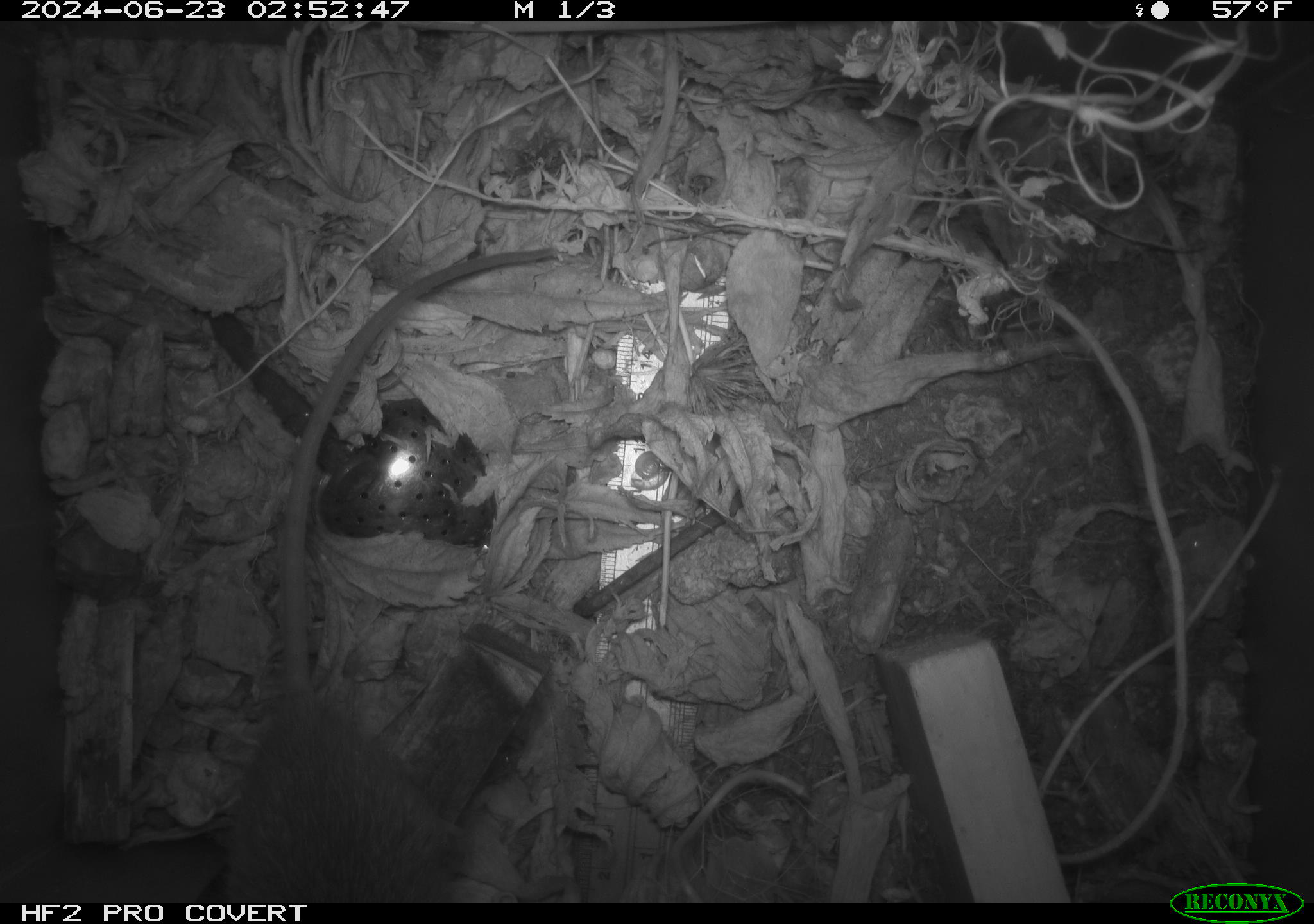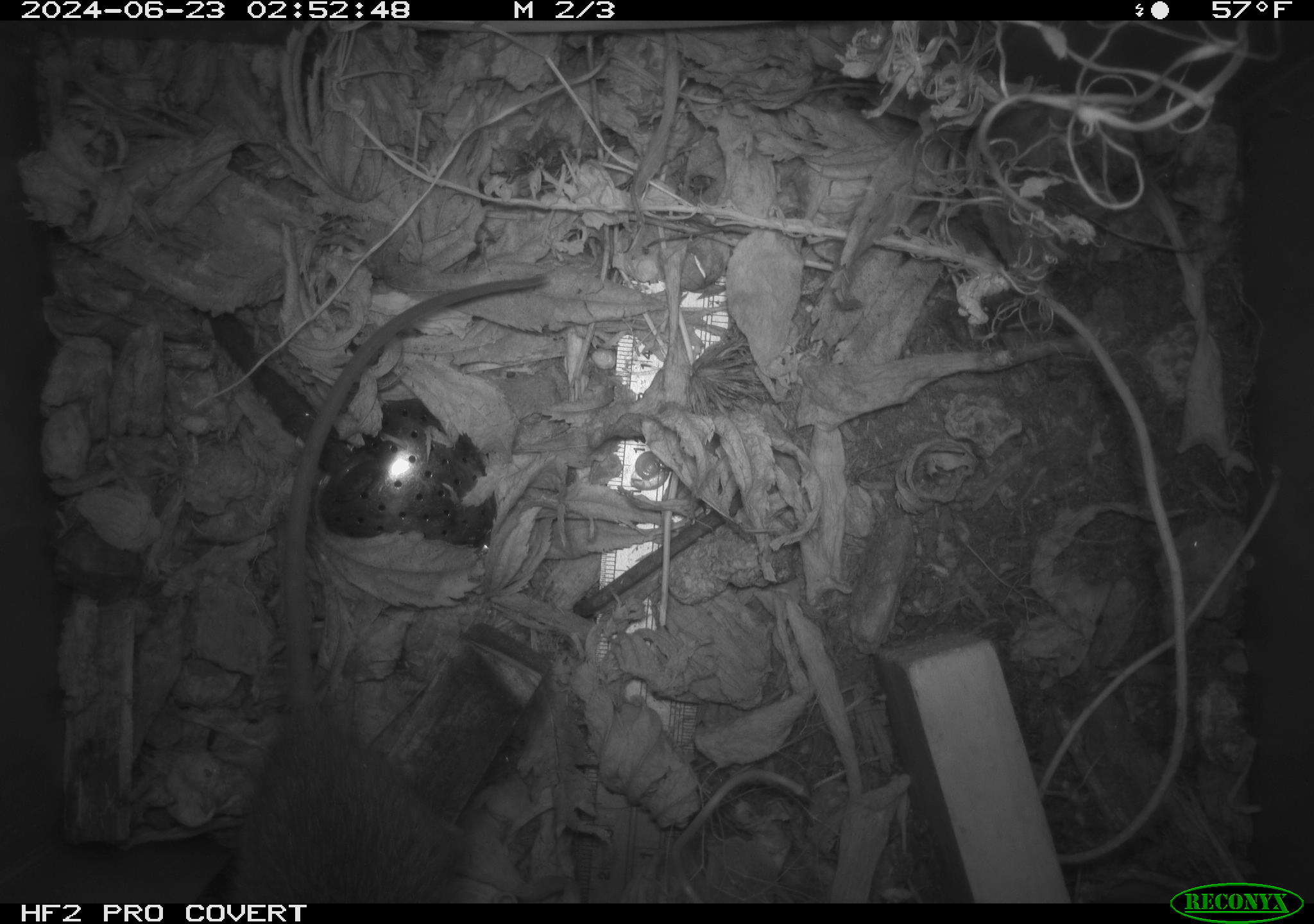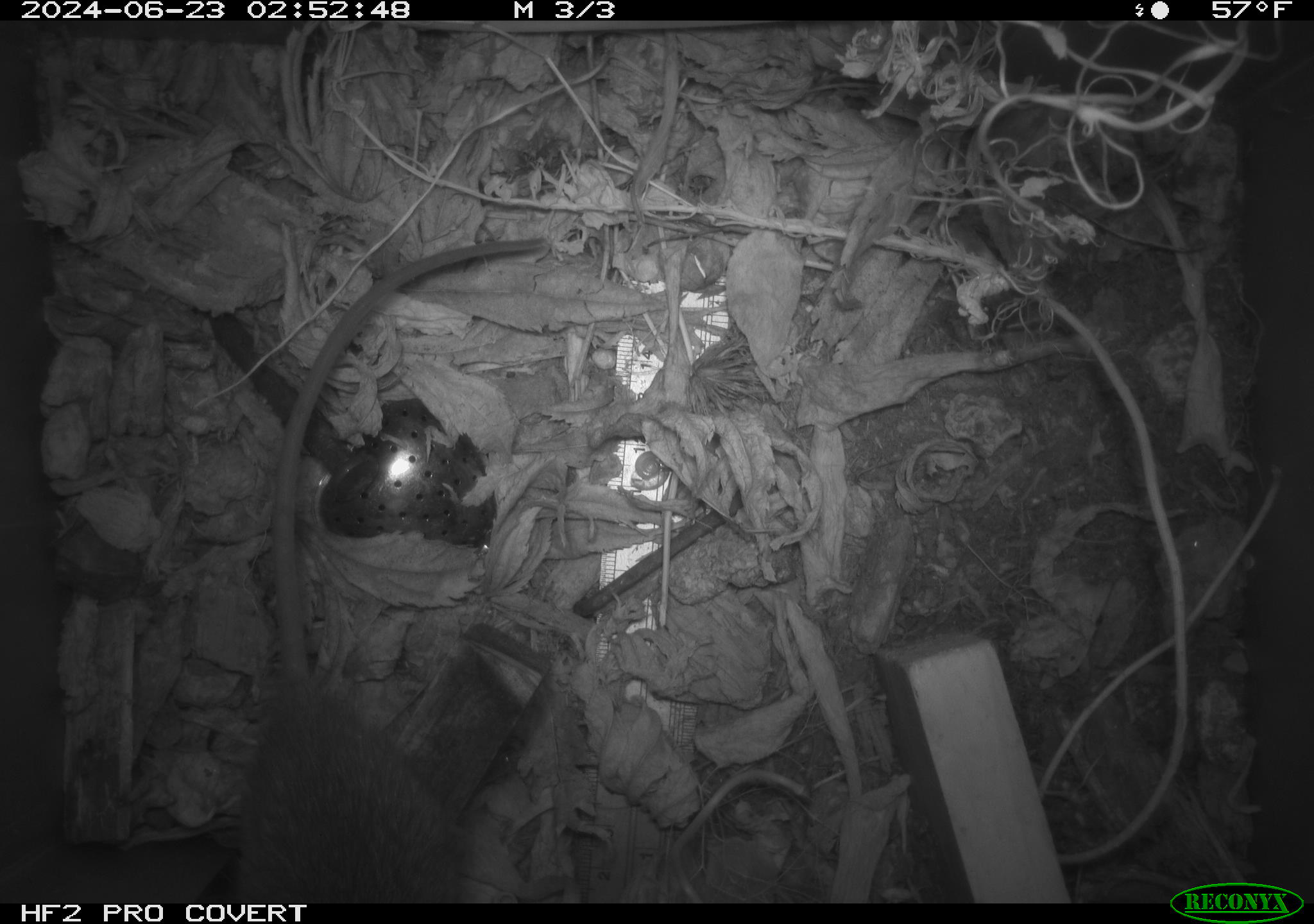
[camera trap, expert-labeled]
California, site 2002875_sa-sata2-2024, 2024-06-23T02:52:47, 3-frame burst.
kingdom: Animalia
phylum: Chordata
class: Mammalia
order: Rodentia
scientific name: Rodentia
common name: mouse species